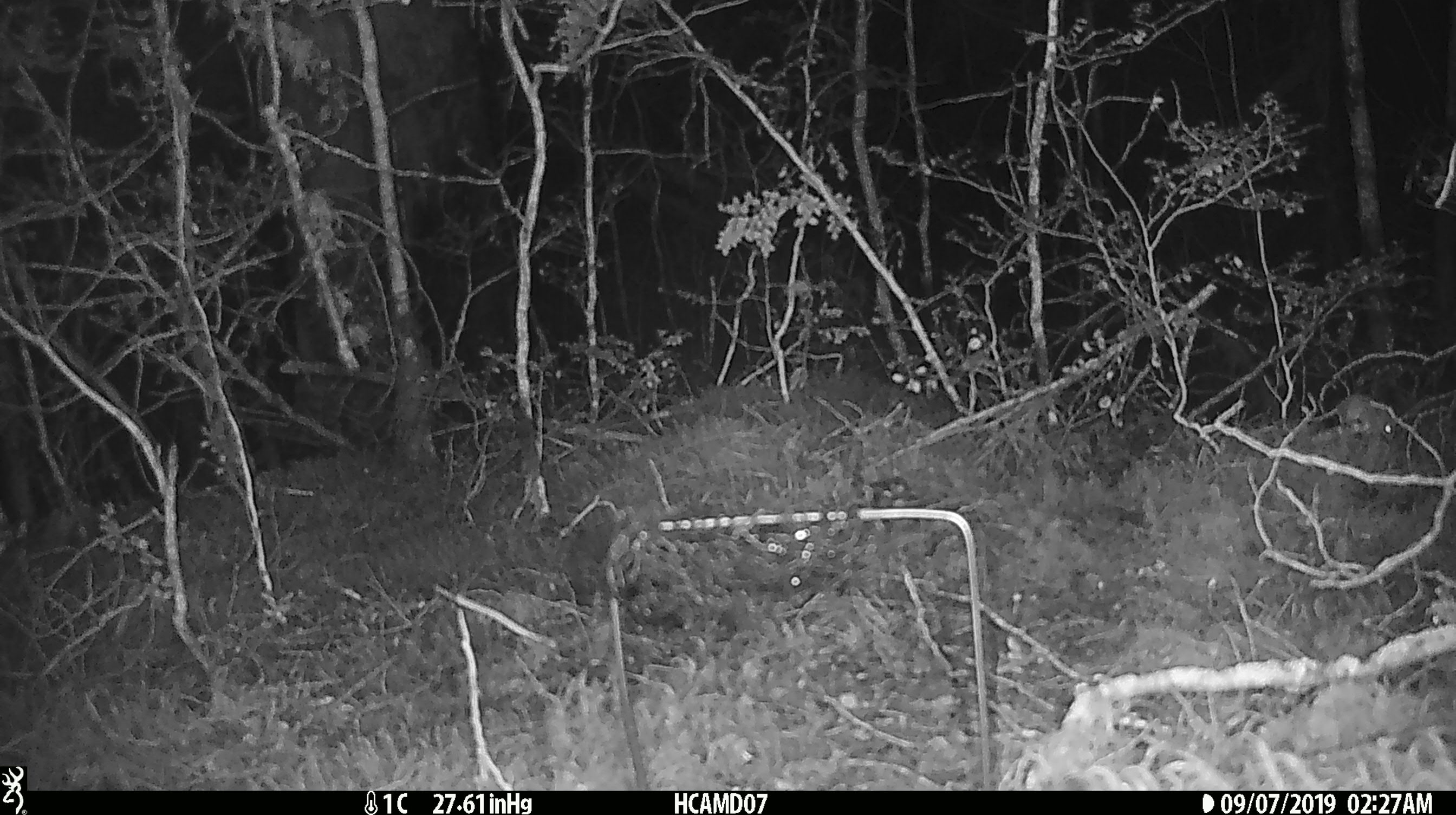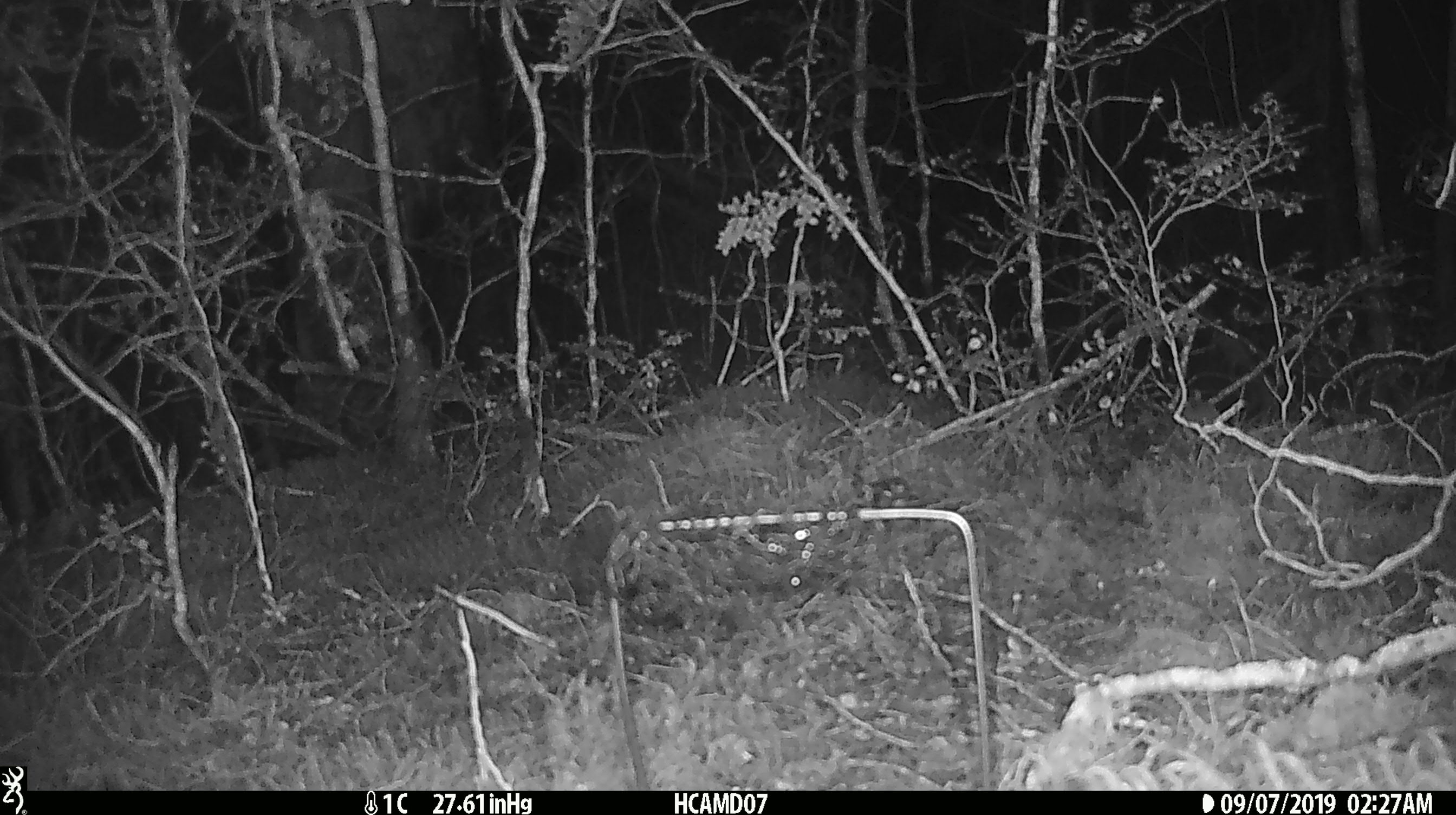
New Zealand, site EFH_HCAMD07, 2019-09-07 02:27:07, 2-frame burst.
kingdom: Animalia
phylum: Chordata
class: Mammalia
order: Rodentia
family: Muridae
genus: Mus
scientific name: Mus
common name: mouse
Mouse (Mus).